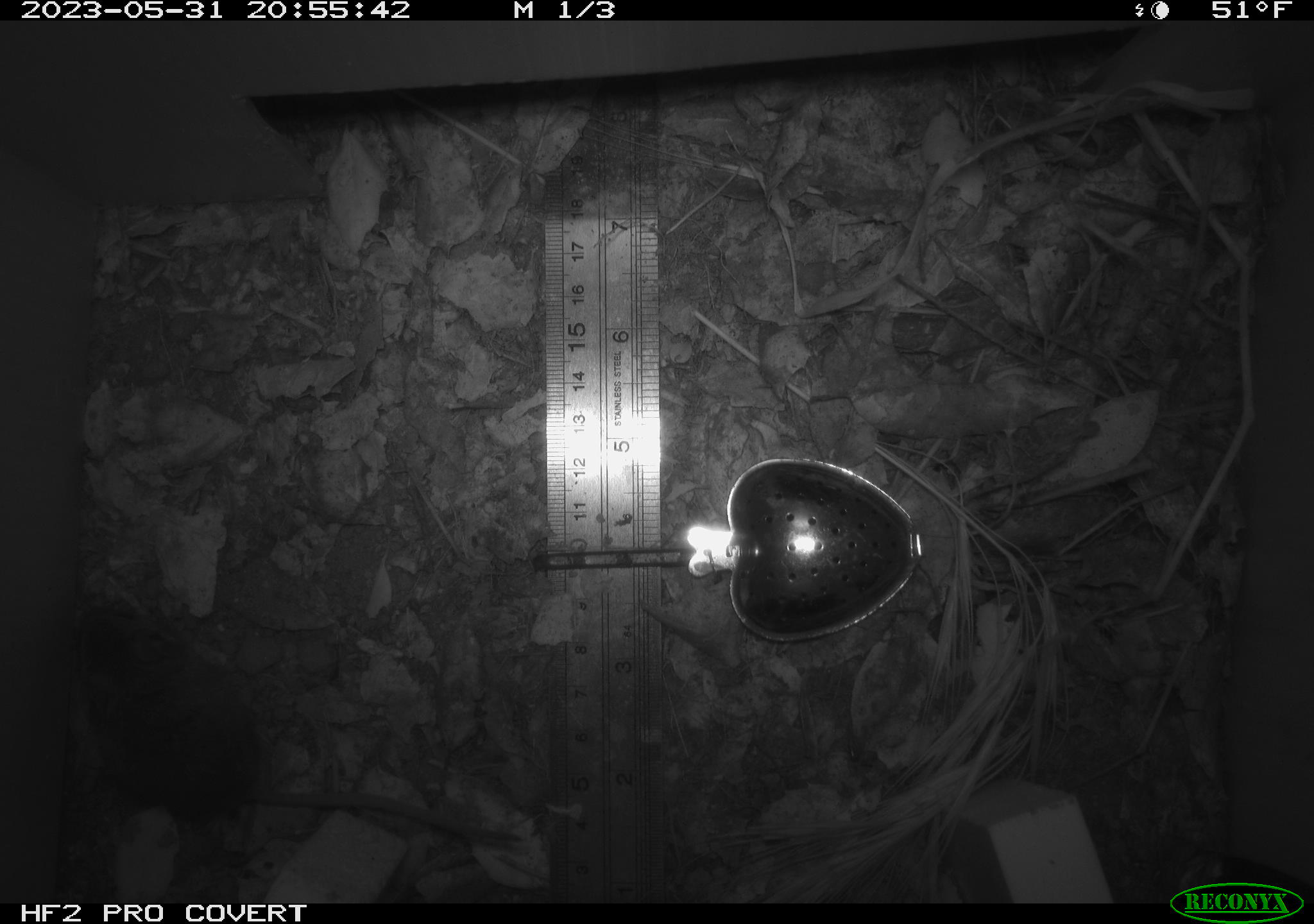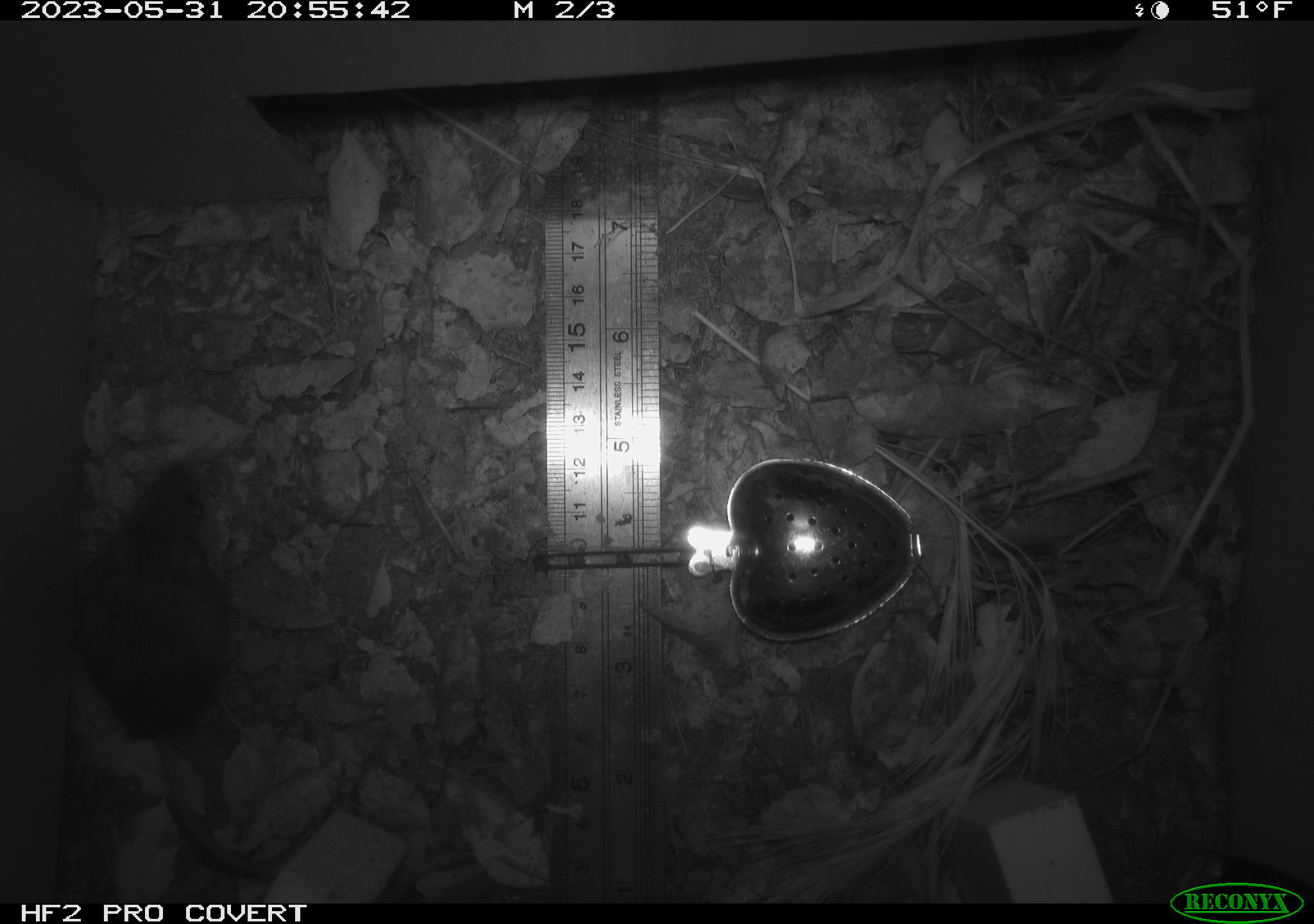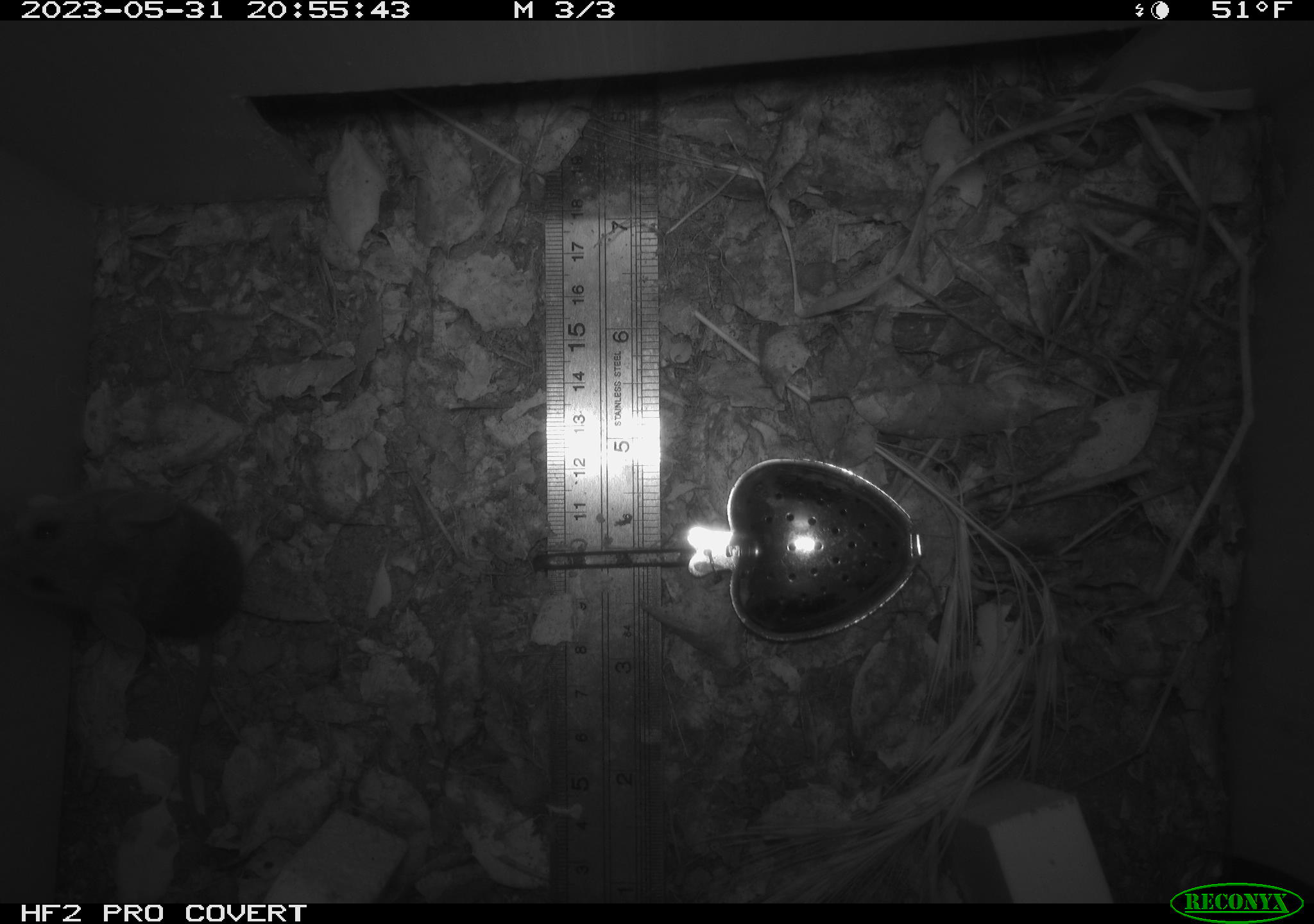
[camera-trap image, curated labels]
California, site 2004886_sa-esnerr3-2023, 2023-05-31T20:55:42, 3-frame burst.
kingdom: Animalia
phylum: Chordata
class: Mammalia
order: Rodentia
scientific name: Rodentia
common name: mouse species